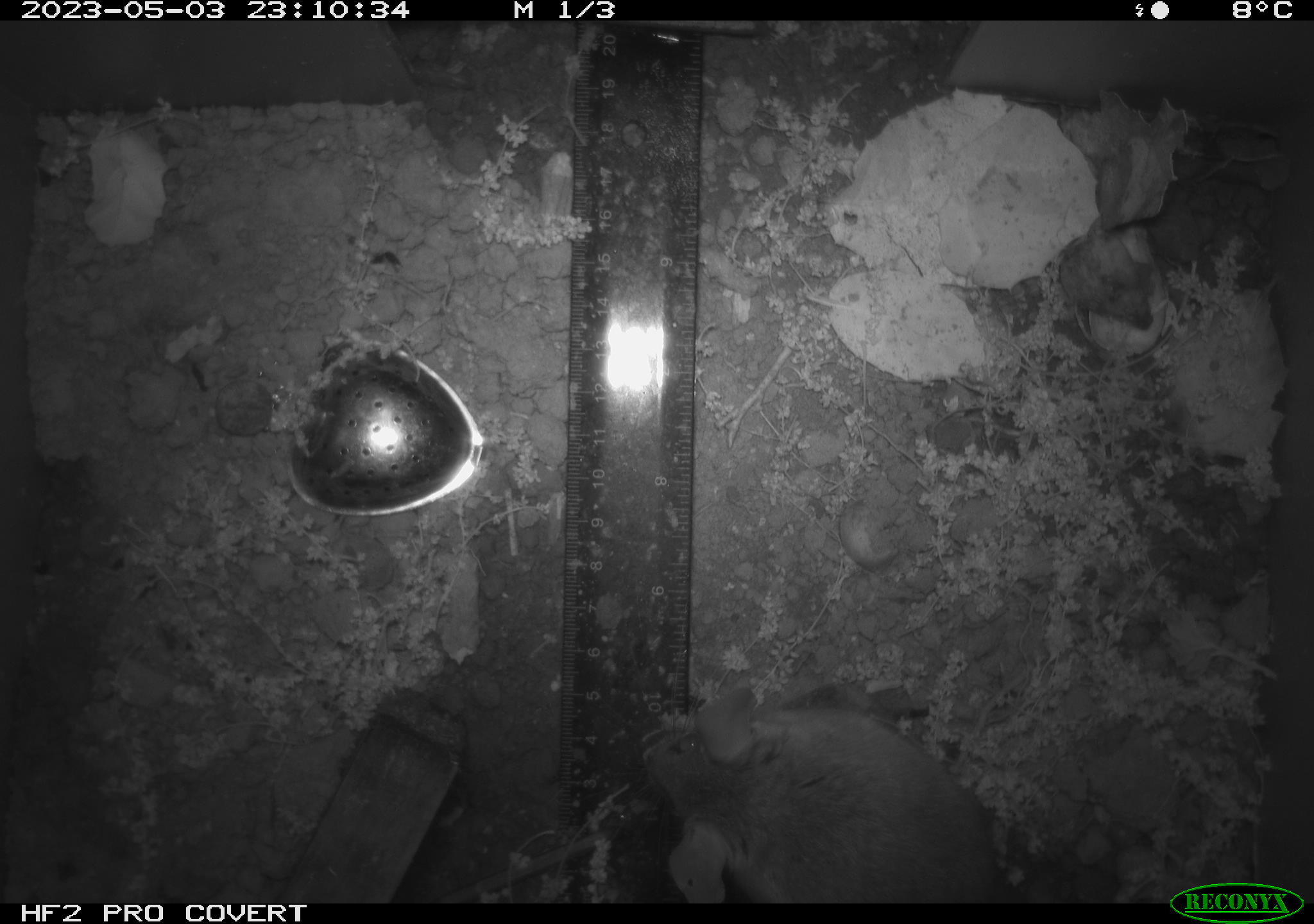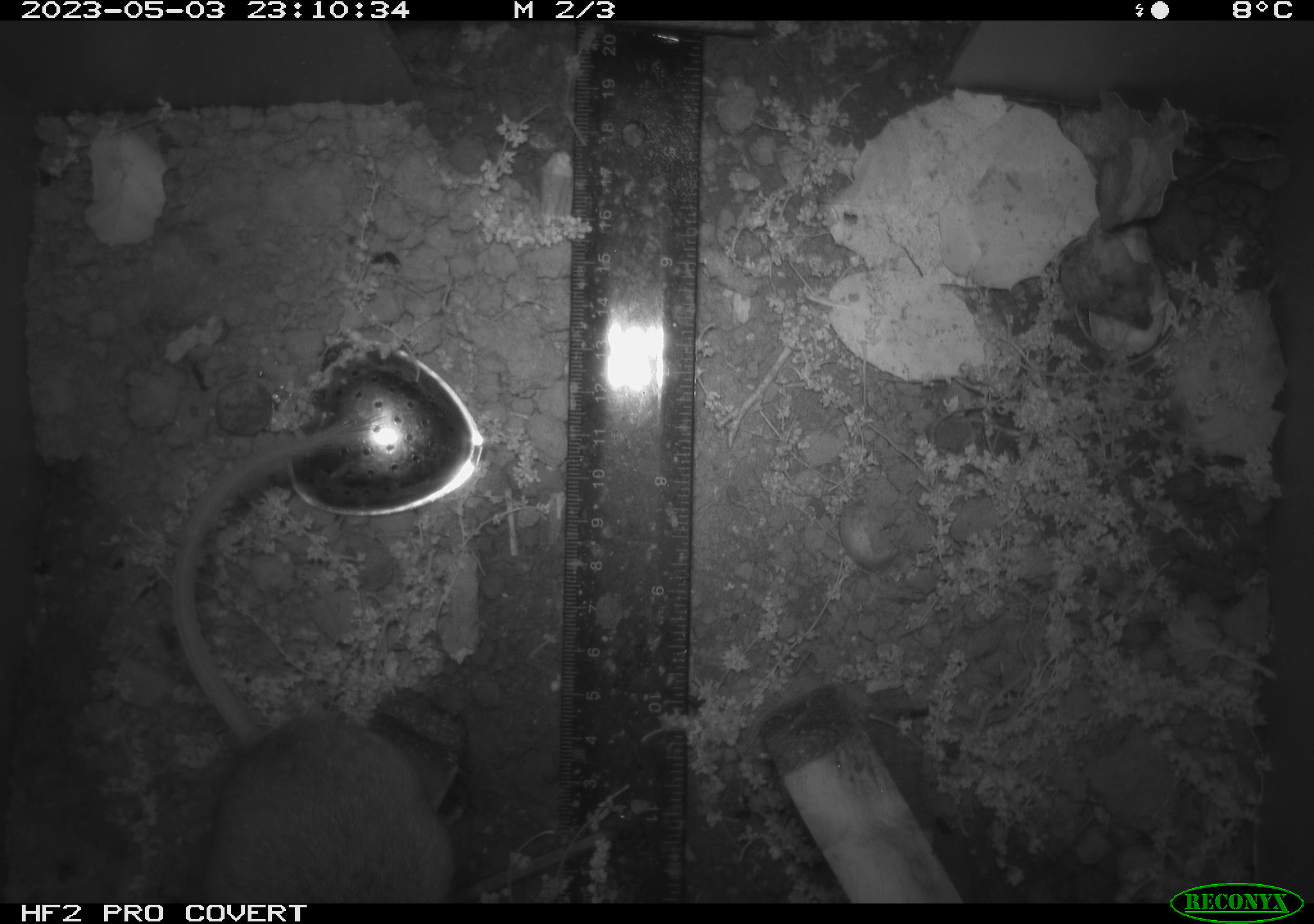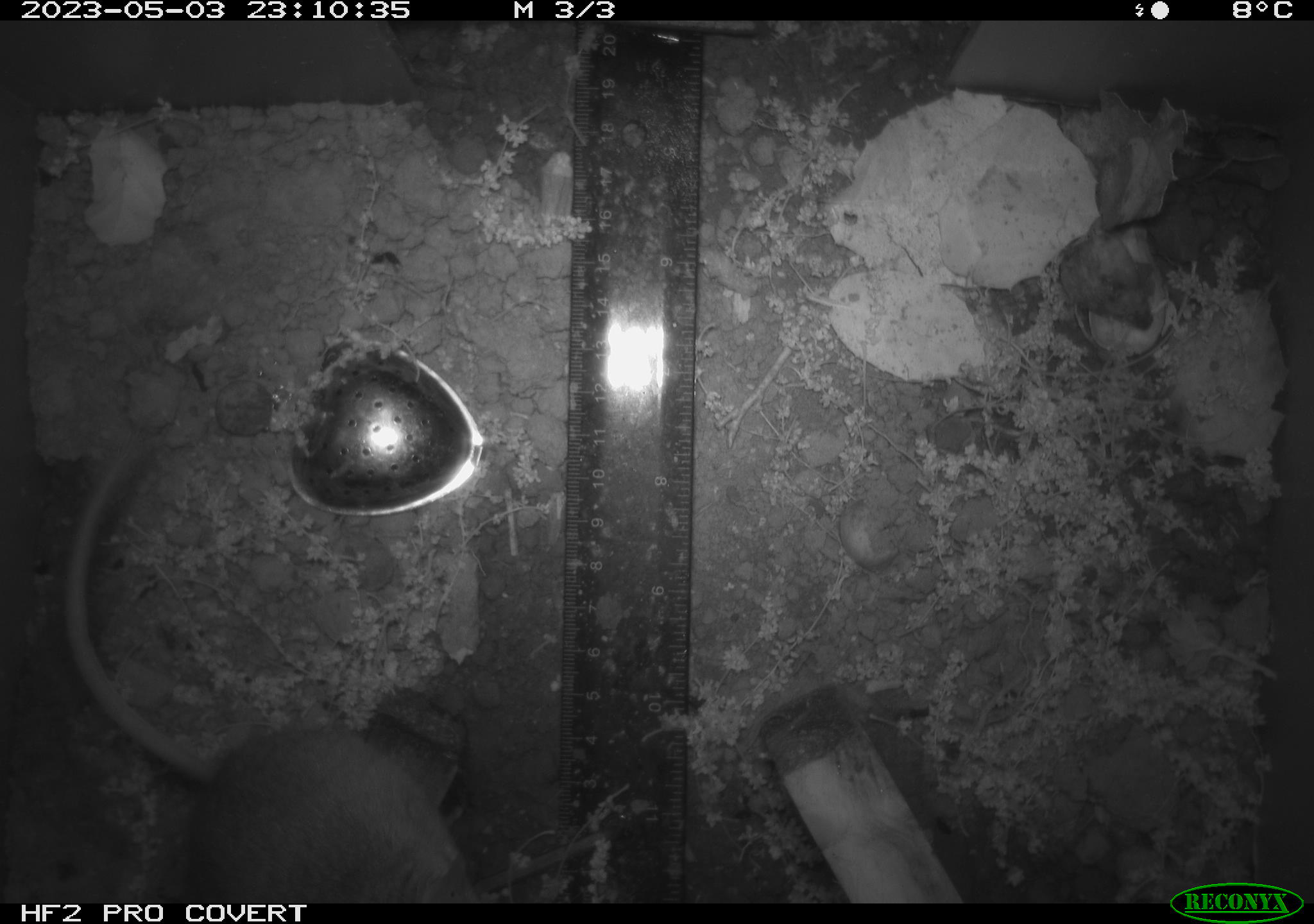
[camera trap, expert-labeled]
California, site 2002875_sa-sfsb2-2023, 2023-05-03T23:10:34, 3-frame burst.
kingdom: Animalia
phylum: Chordata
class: Mammalia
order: Rodentia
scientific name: Rodentia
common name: mouse species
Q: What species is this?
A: Mouse species (Rodentia).